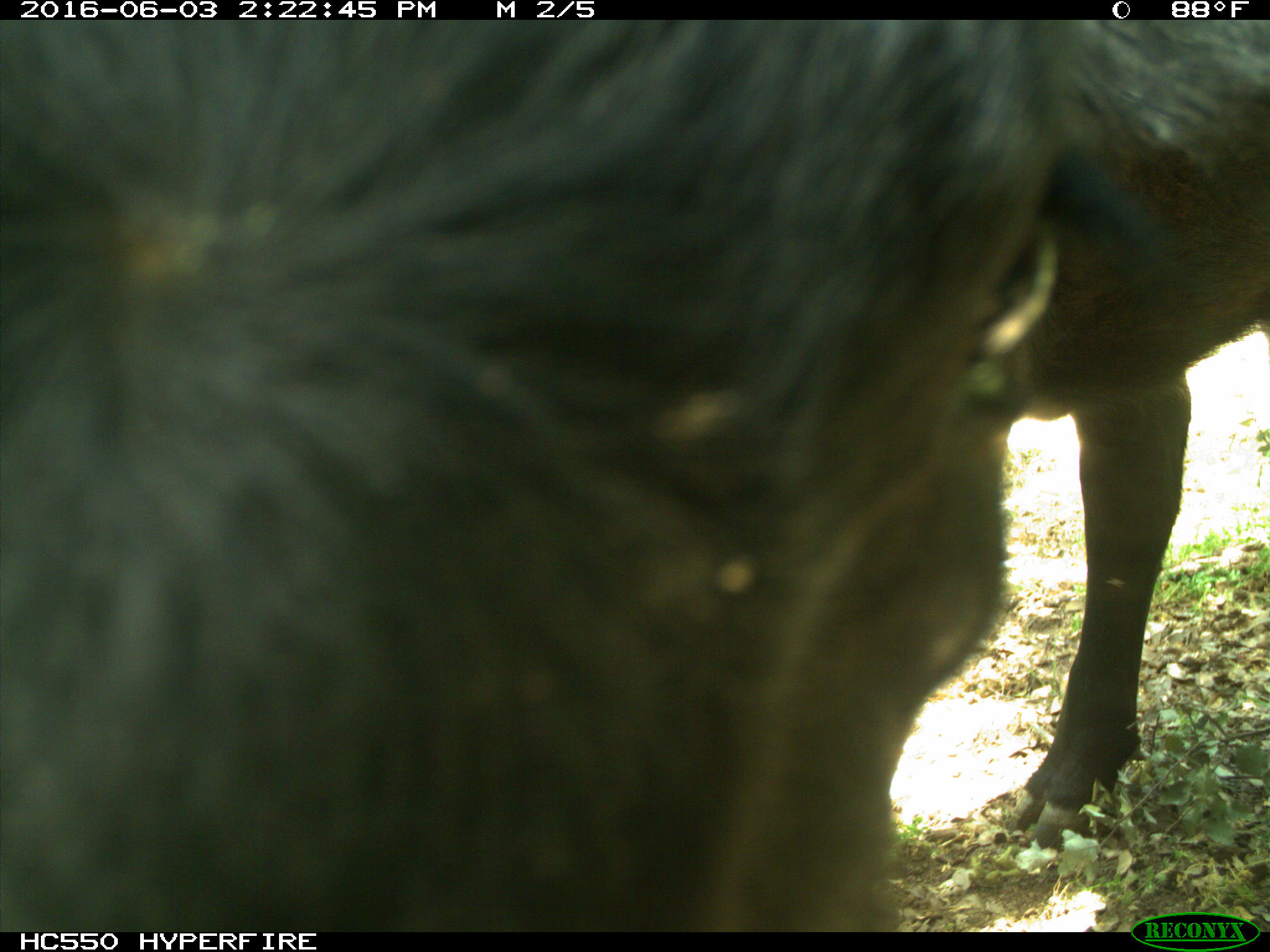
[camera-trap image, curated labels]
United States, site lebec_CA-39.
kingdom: Animalia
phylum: Chordata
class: Mammalia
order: Artiodactyla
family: Bovidae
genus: Bos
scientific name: Bos taurus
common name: domestic cow